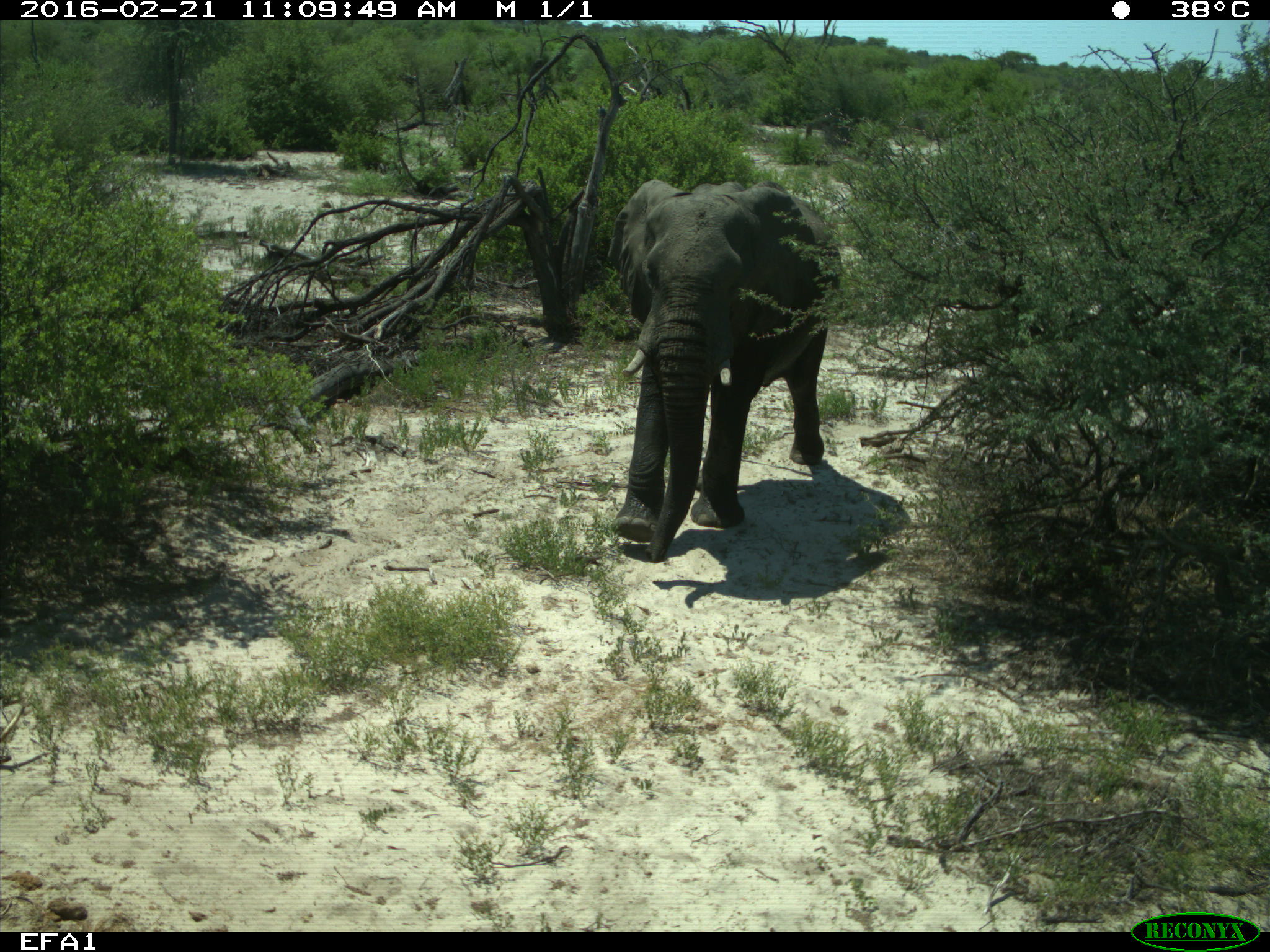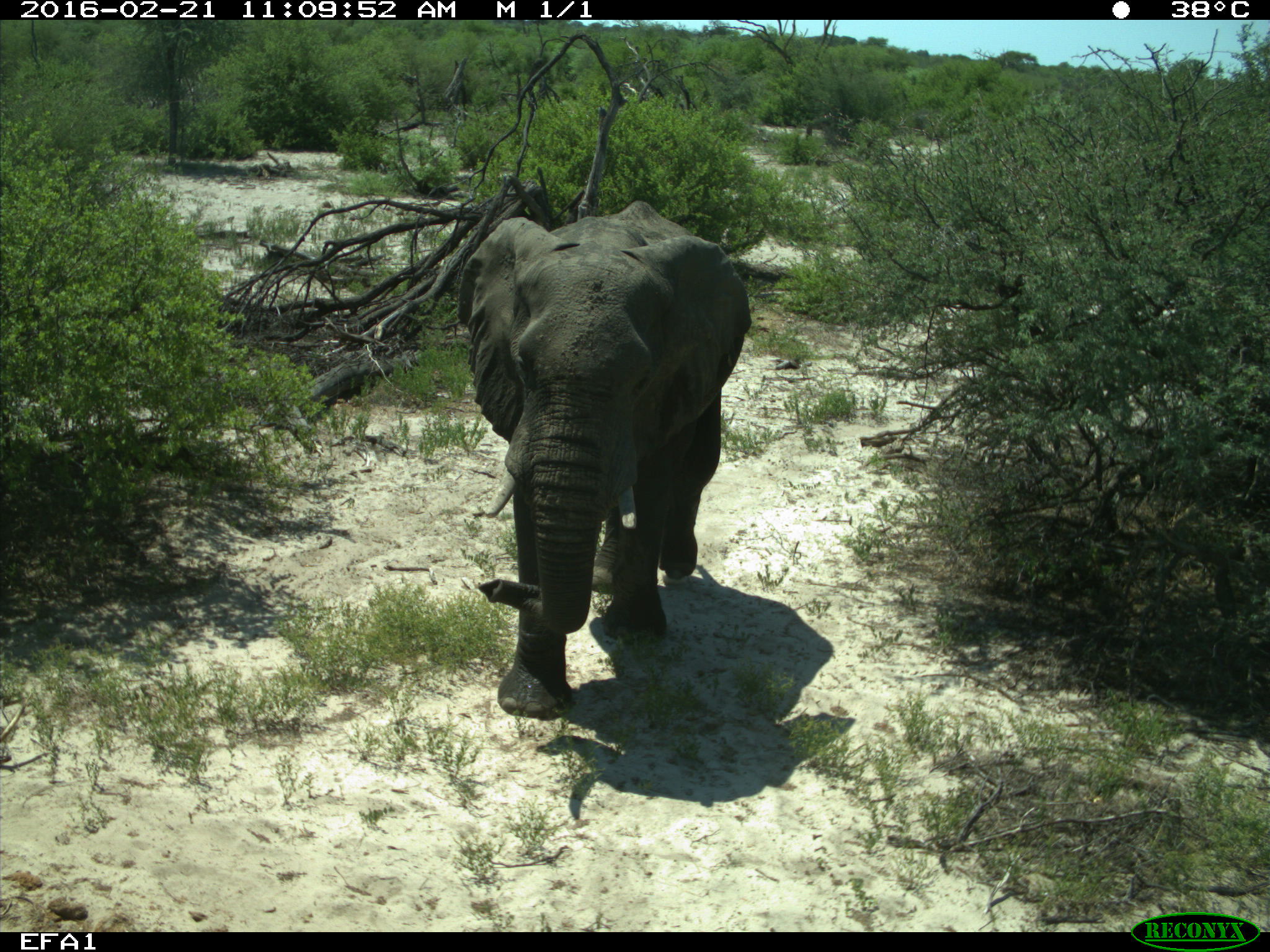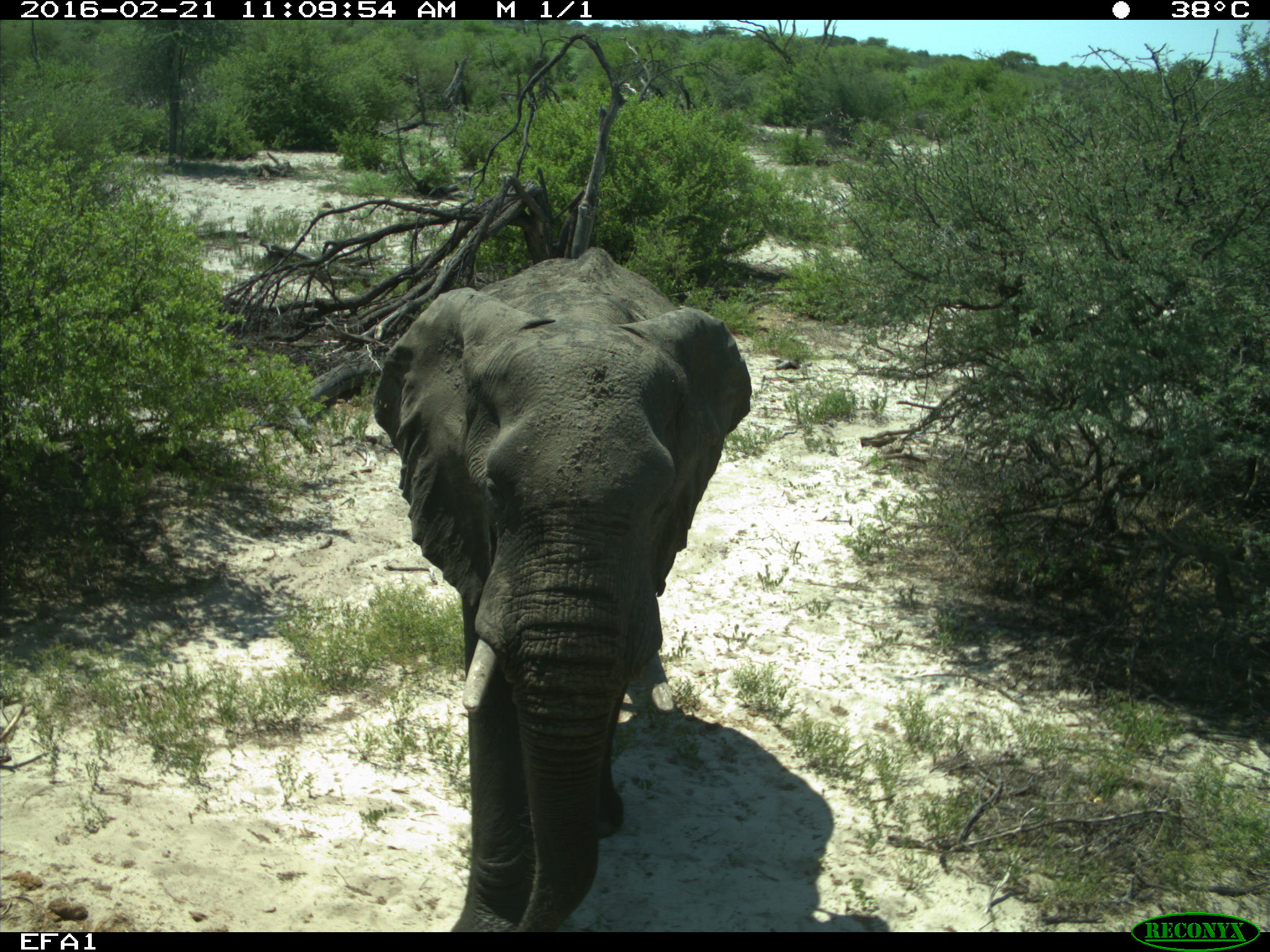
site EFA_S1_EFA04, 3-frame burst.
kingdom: Animalia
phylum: Chordata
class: Mammalia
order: Proboscidea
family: Elephantidae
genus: Loxodonta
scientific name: Loxodonta africana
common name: african bush elephant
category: elephant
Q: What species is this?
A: Elephant (african bush elephant) (Loxodonta africana).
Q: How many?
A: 1.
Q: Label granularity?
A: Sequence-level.